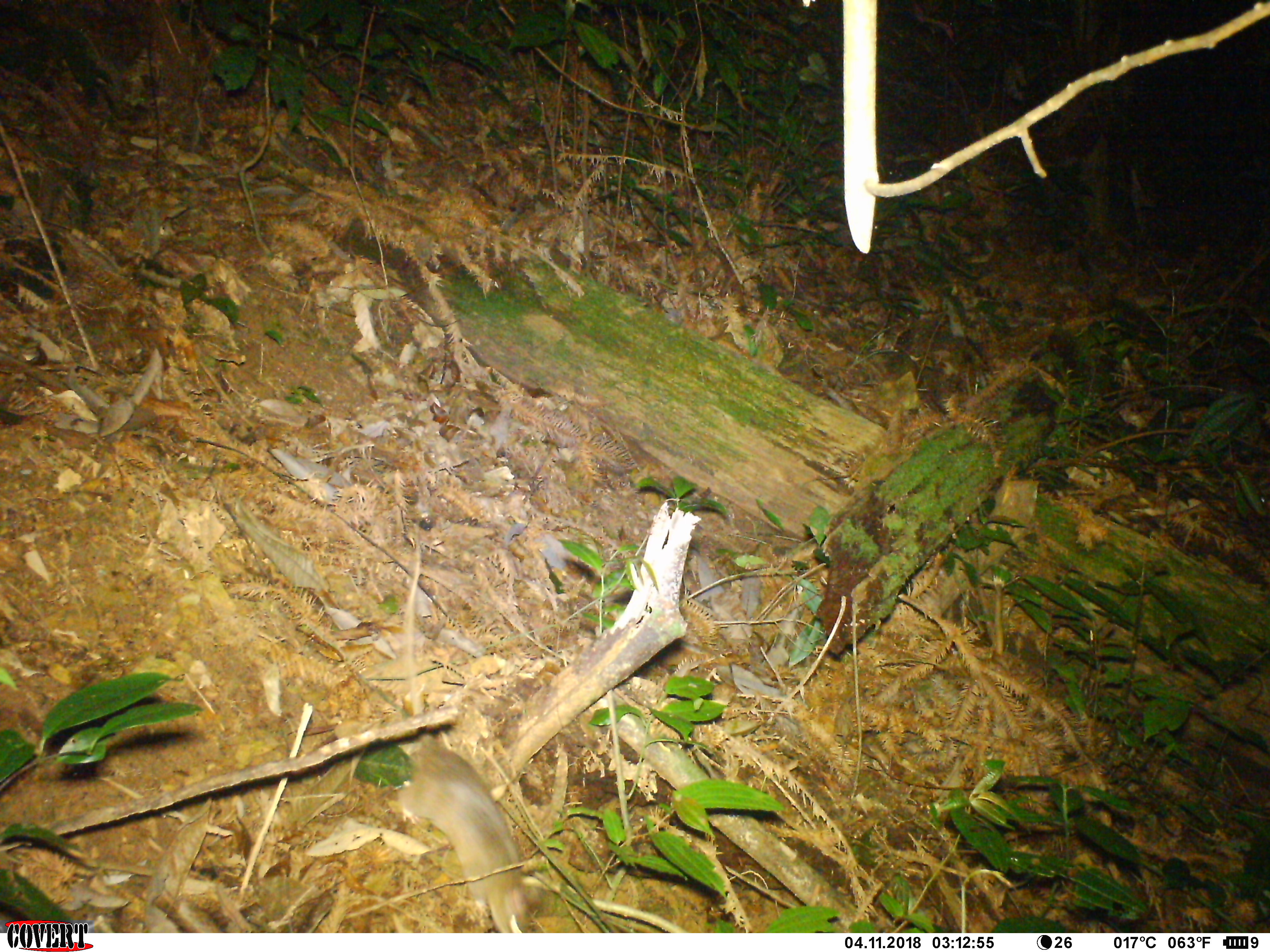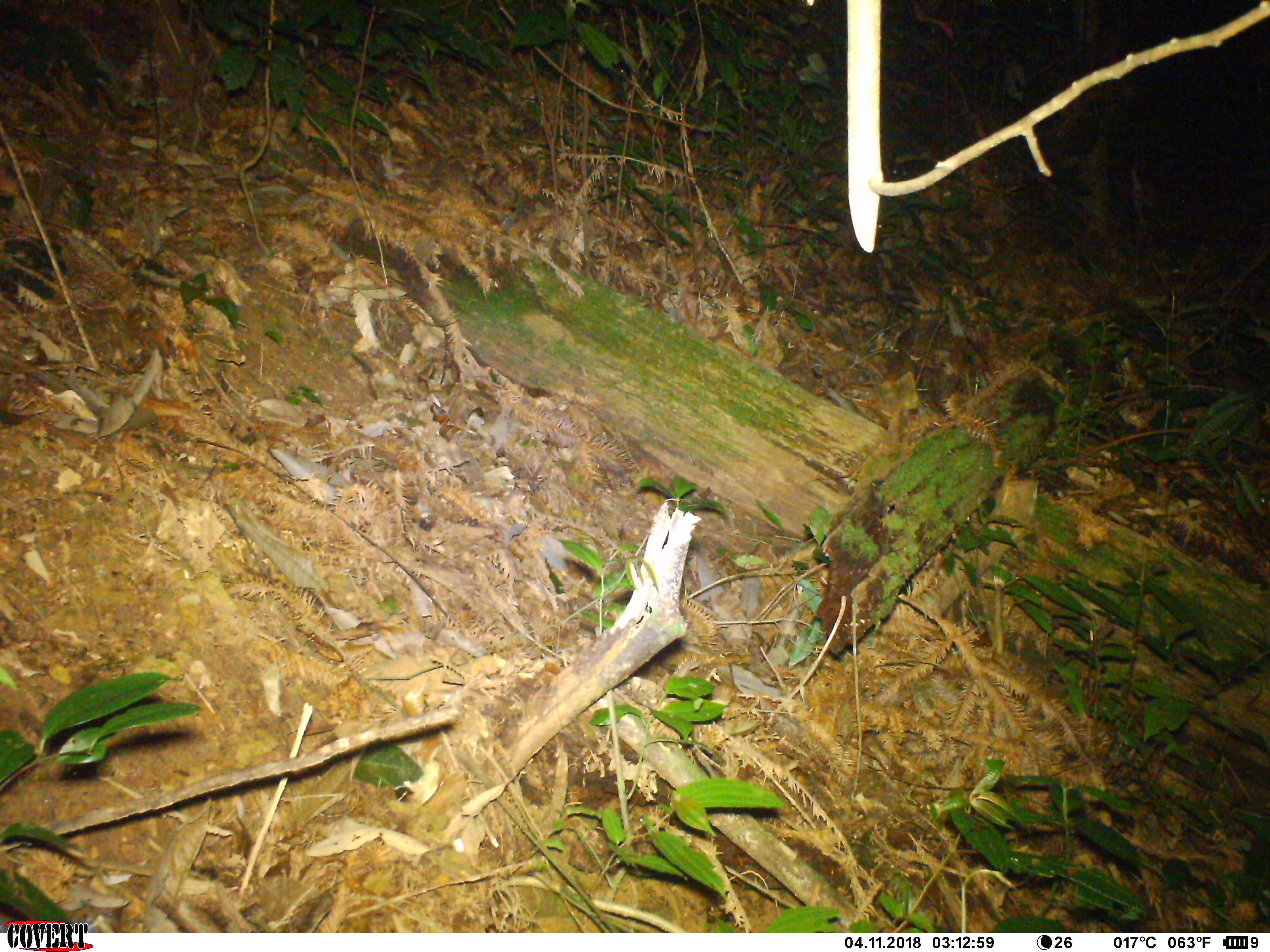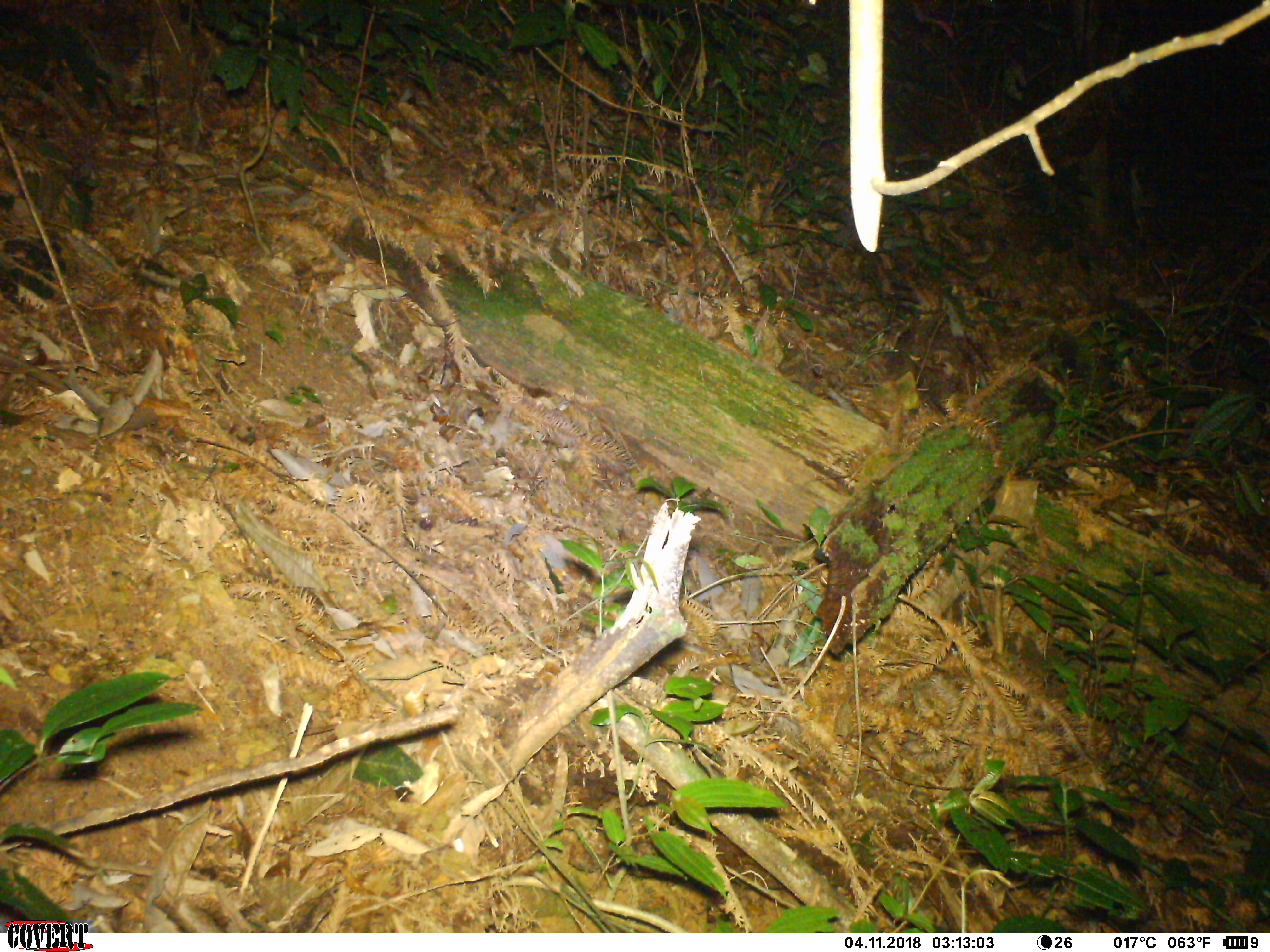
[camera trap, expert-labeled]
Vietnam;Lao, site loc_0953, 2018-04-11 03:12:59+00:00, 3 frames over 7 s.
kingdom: Animalia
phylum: Chordata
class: Mammalia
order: Rodentia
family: Muridae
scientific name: Muridae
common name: old-world mice and rats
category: unidentified murid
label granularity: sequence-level